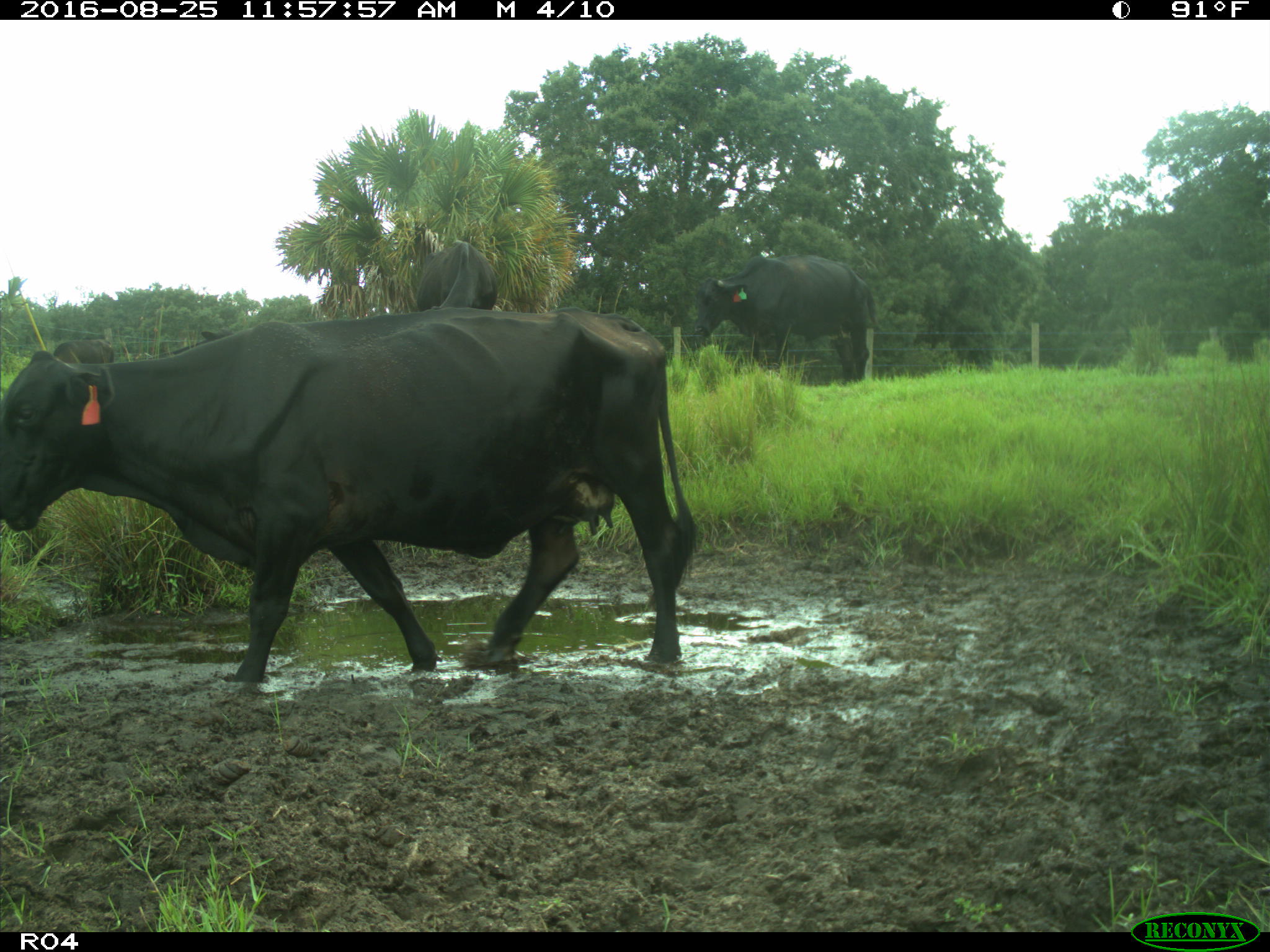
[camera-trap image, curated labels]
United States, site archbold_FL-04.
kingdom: Animalia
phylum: Chordata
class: Mammalia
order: Artiodactyla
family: Bovidae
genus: Bos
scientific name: Bos taurus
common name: domestic cow